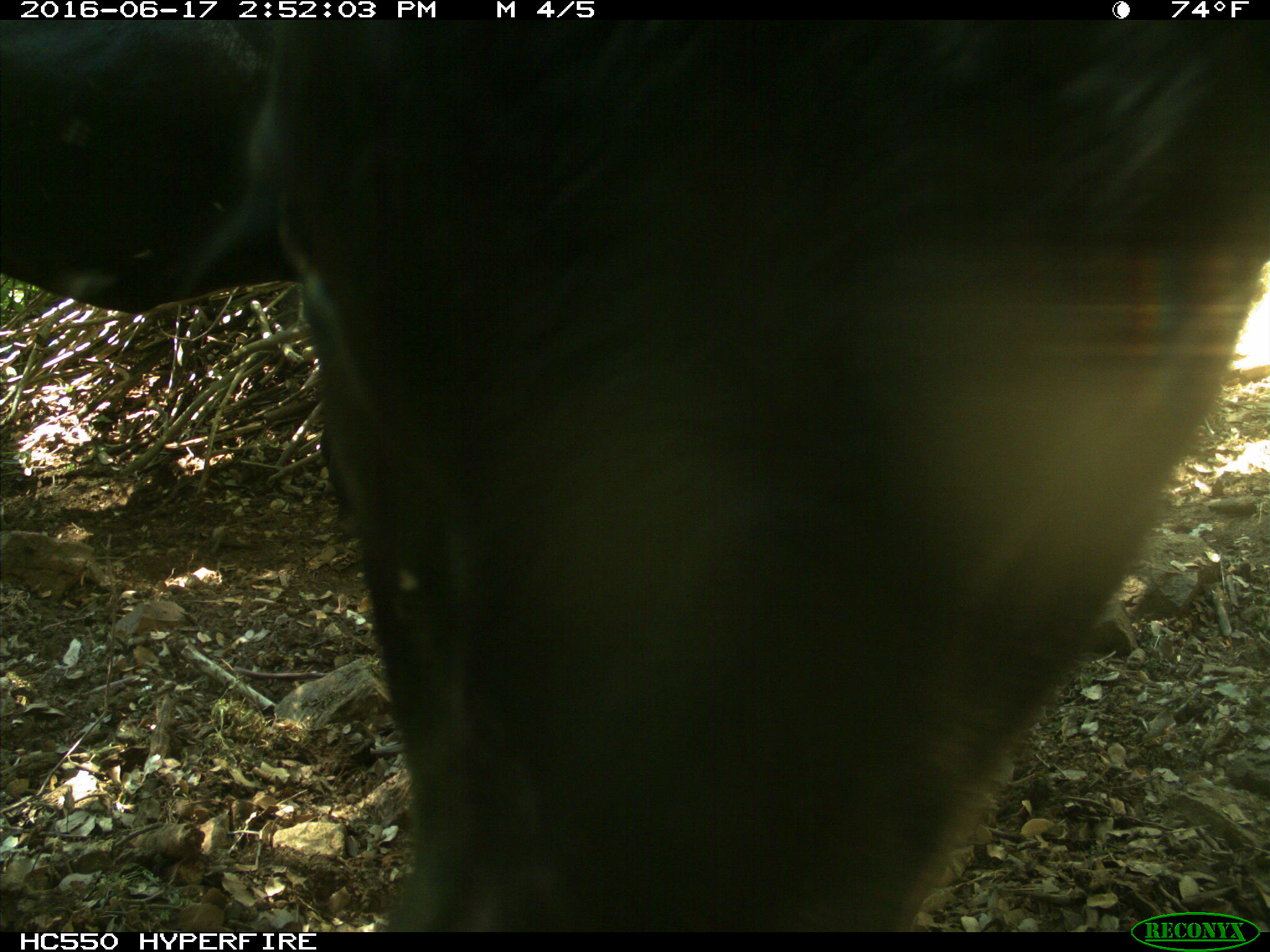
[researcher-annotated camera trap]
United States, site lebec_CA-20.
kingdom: Animalia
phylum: Chordata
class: Mammalia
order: Artiodactyla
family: Bovidae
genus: Bos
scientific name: Bos taurus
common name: domestic cow